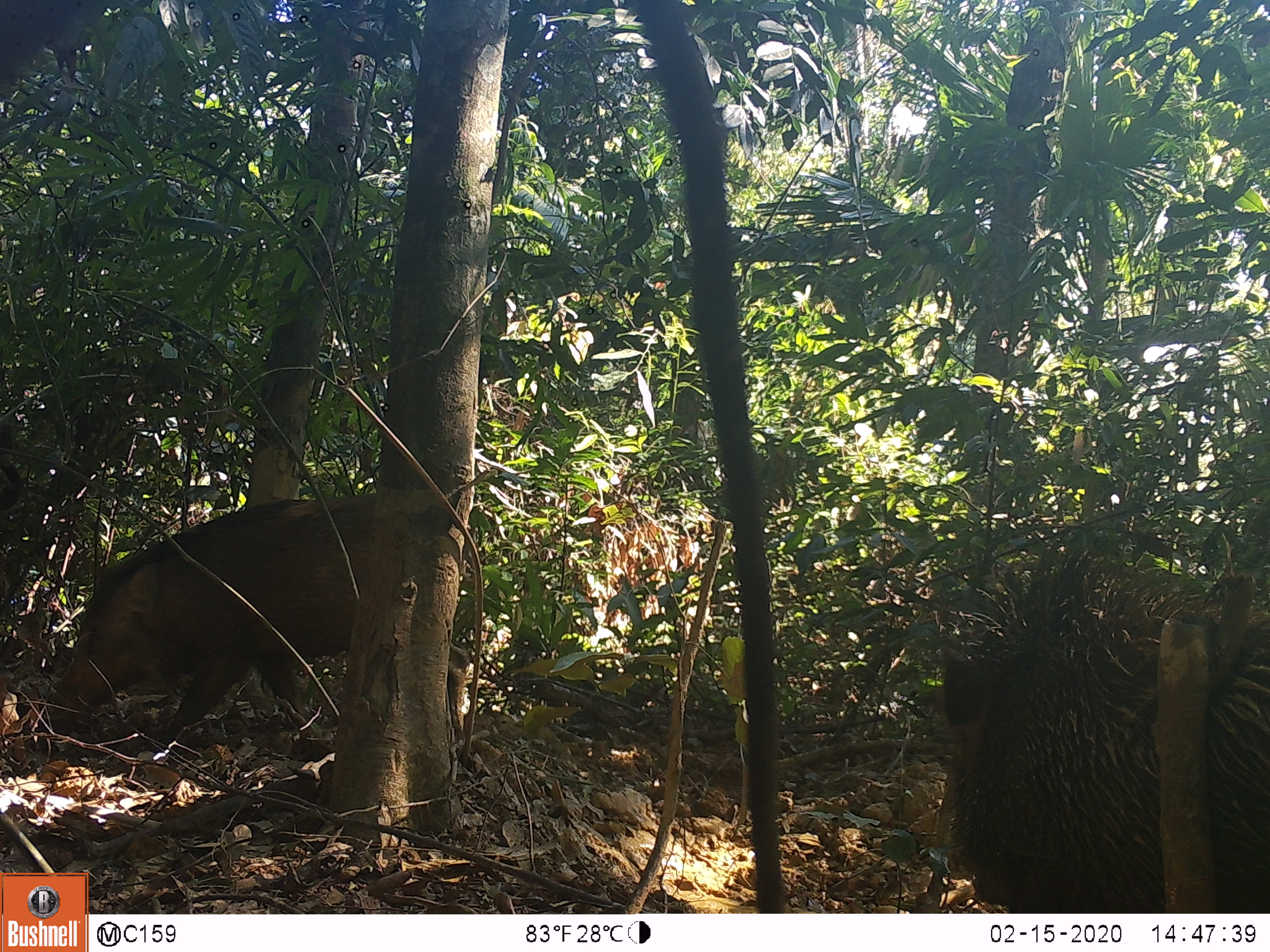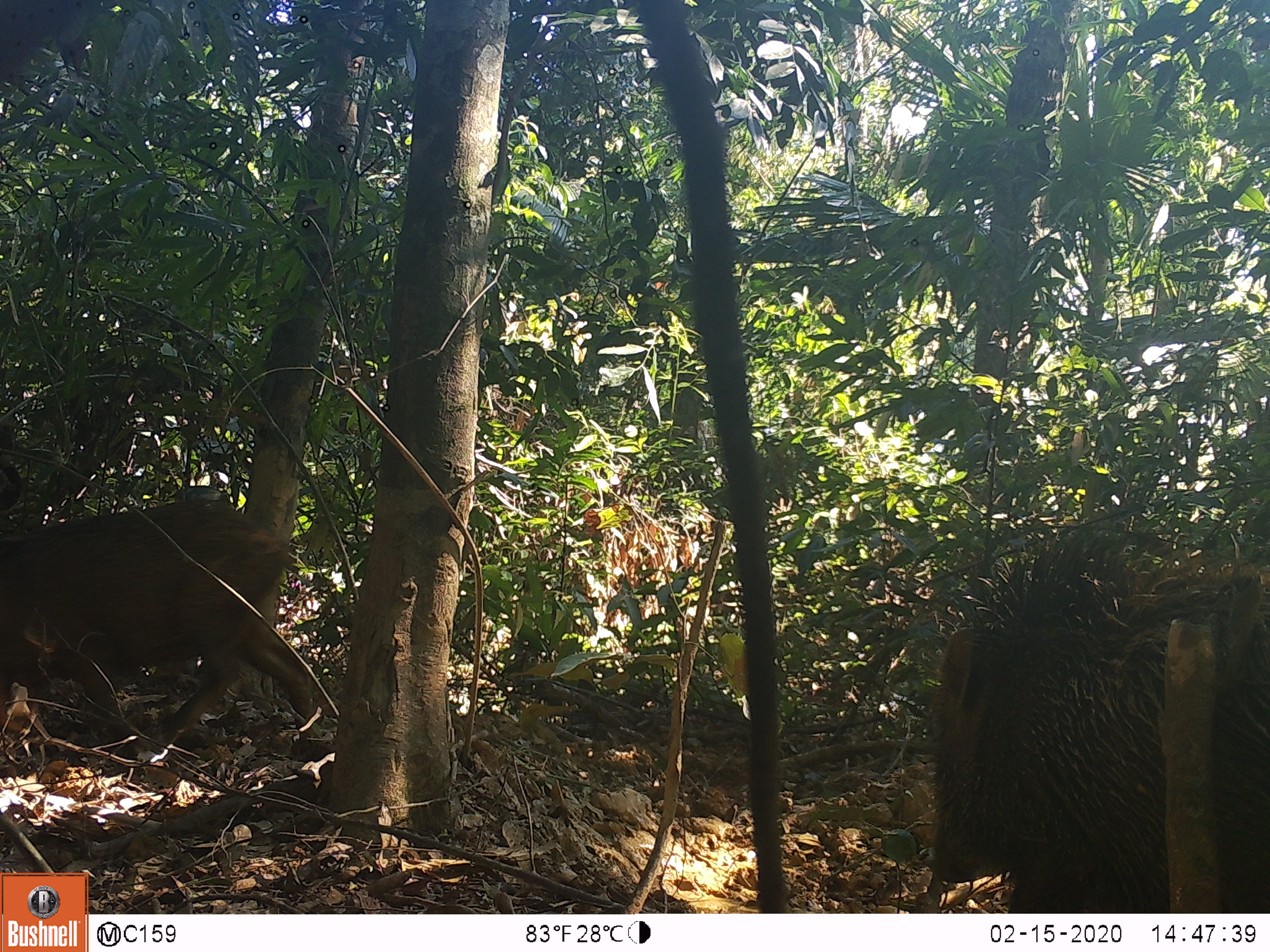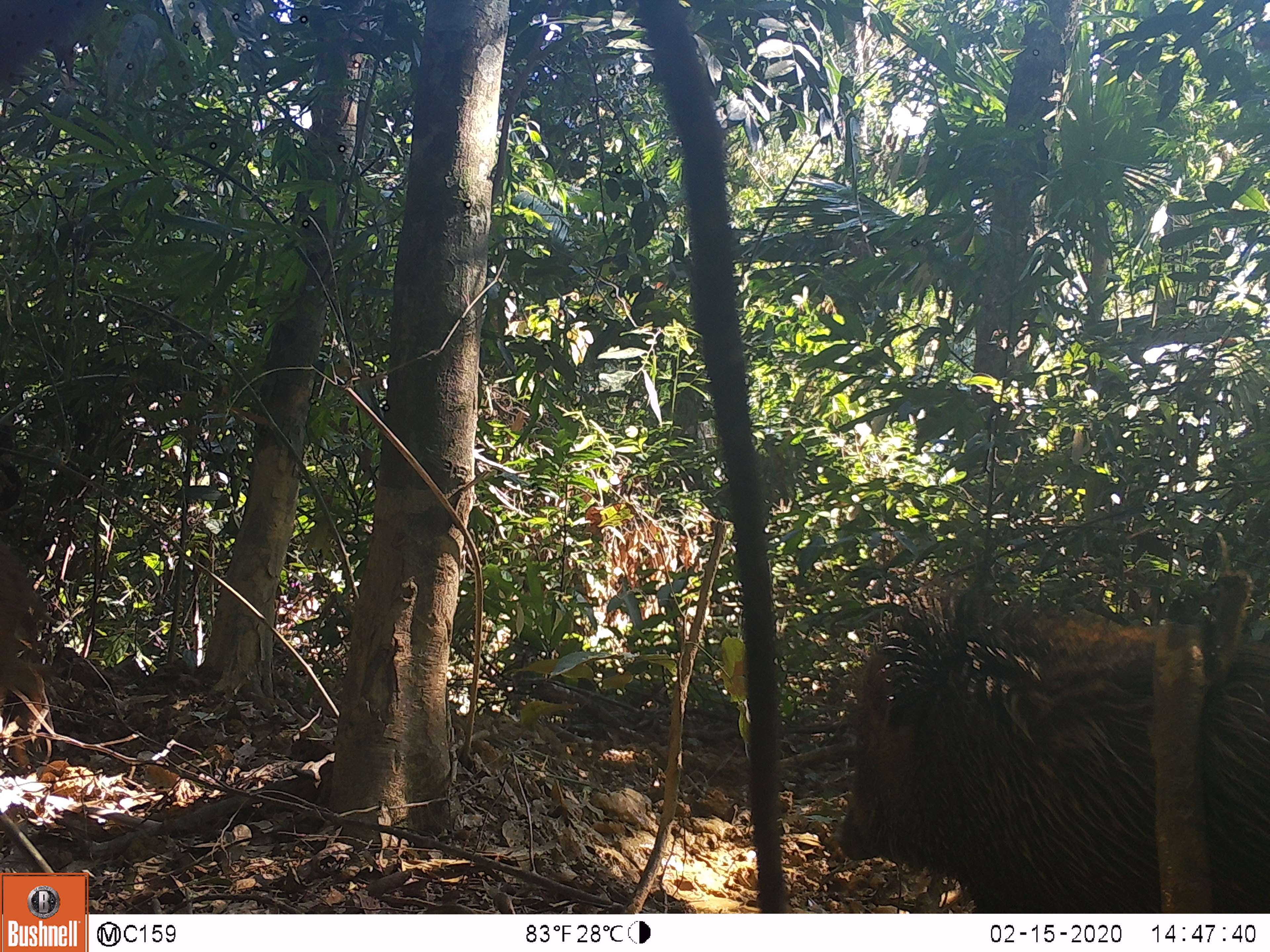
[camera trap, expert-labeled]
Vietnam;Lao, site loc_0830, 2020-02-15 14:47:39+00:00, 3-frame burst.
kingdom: Animalia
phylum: Chordata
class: Mammalia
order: Artiodactyla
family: Suidae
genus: Sus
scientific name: Sus scrofa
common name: eurasian wild pig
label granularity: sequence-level